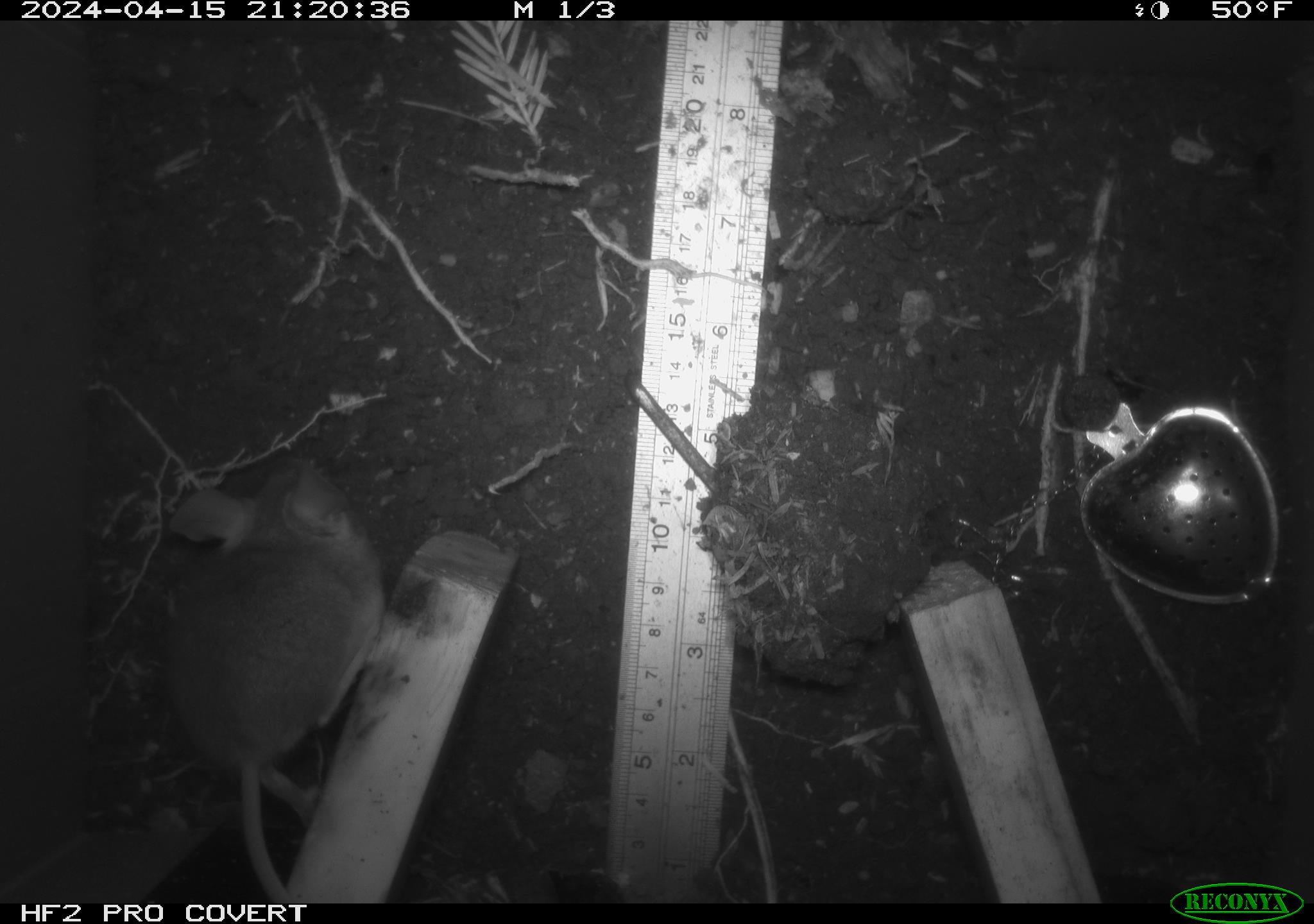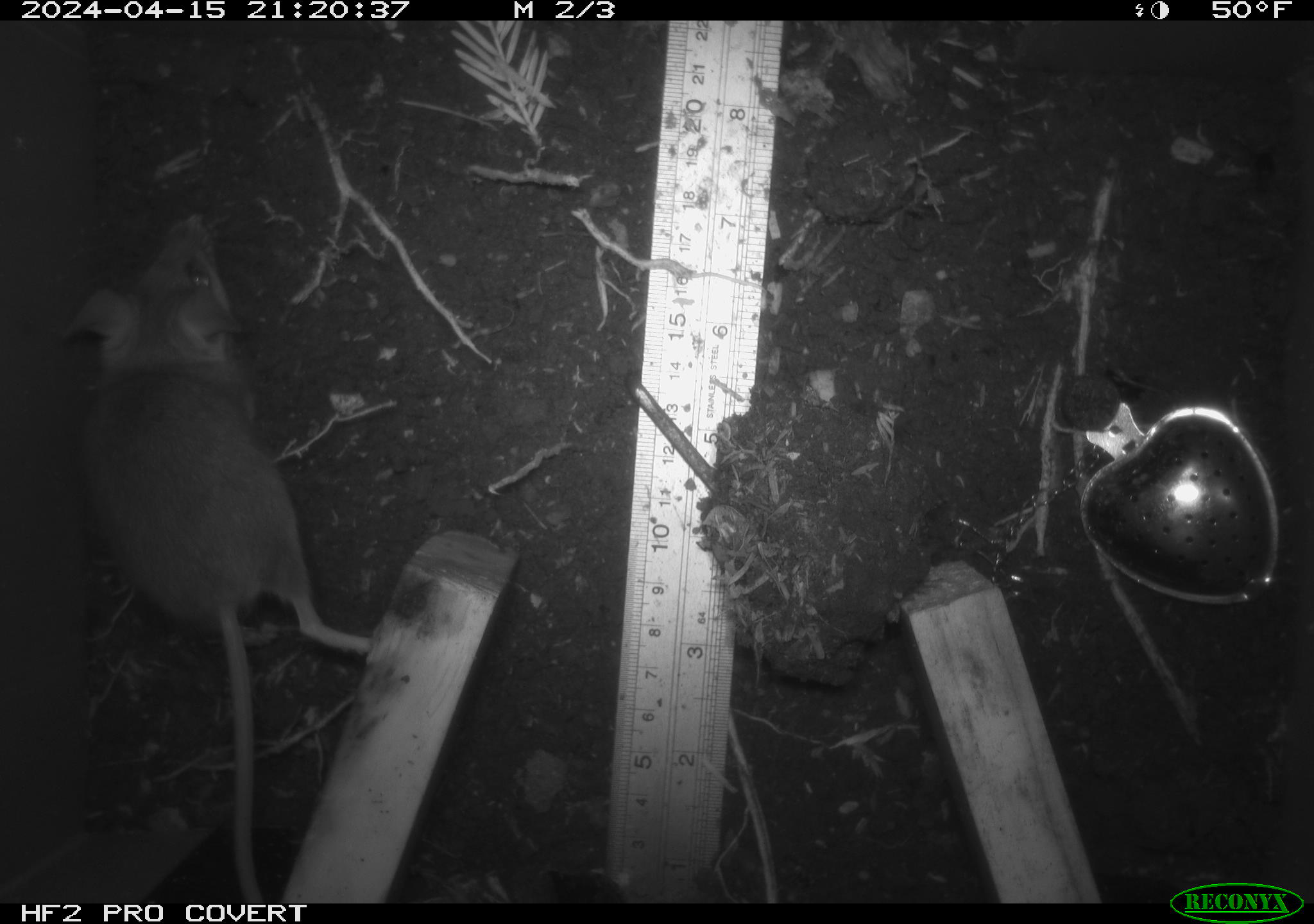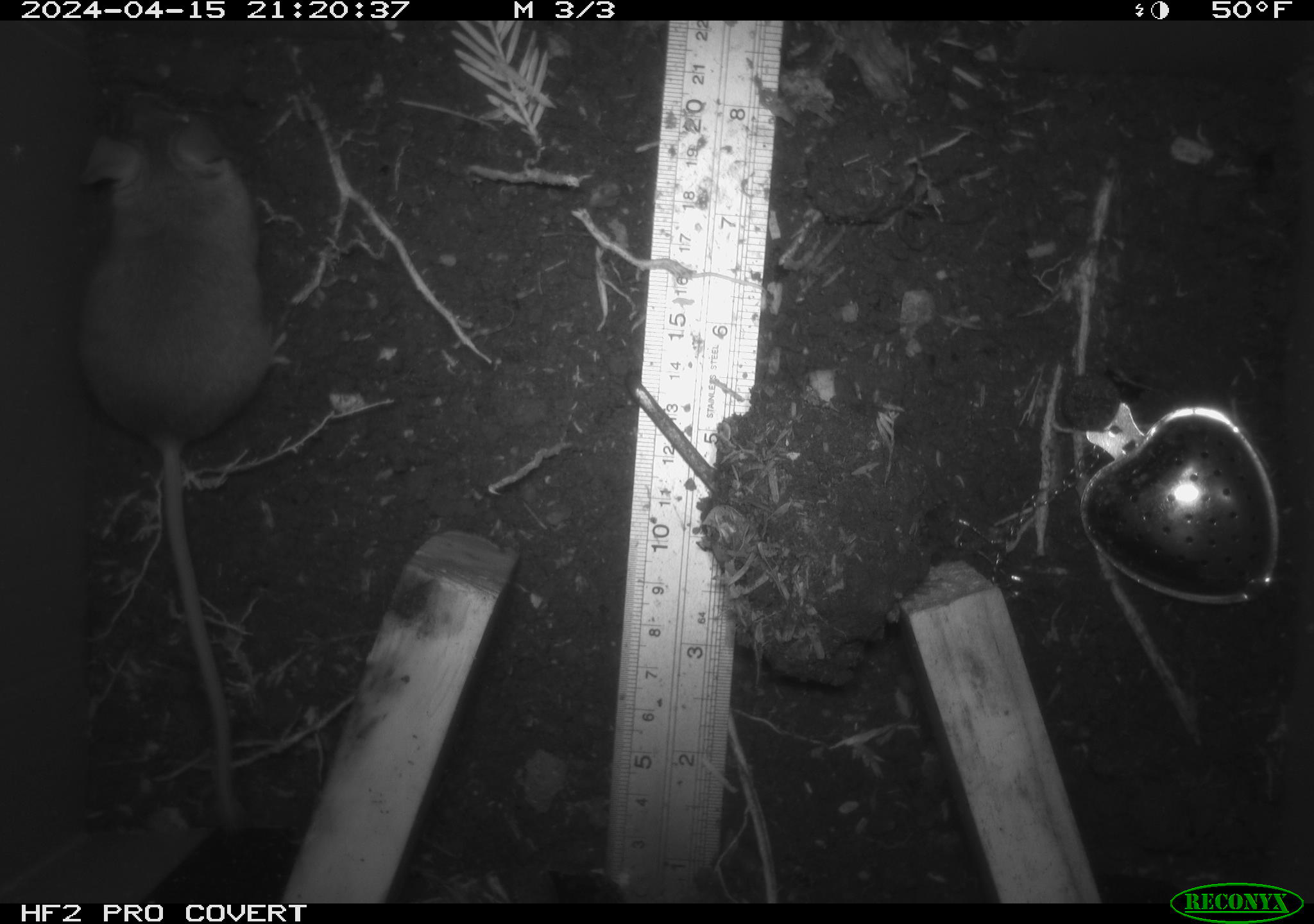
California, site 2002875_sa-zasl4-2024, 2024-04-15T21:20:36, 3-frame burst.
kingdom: Animalia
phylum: Chordata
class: Mammalia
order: Rodentia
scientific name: Rodentia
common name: mouse species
Mouse species (Rodentia).